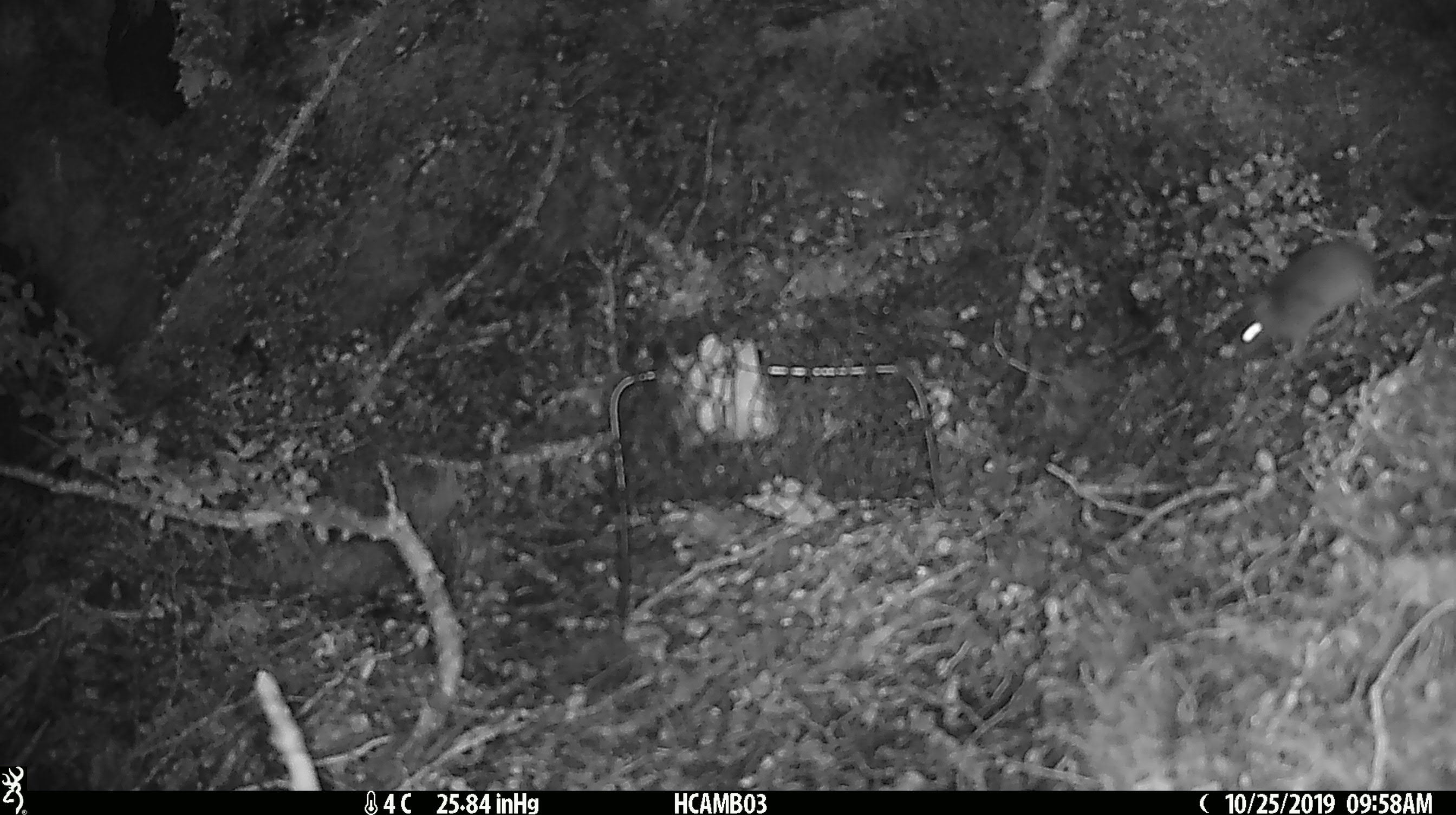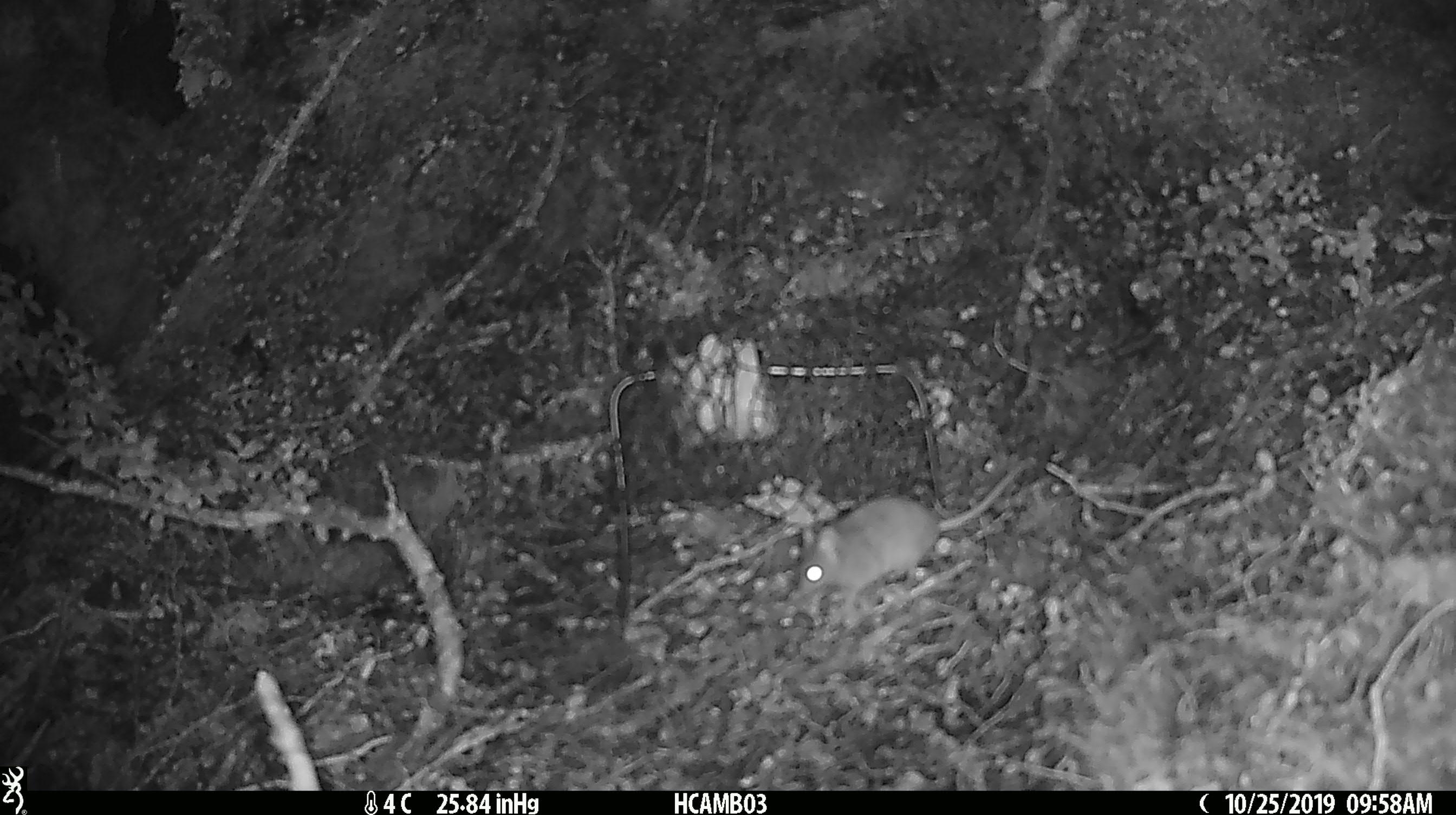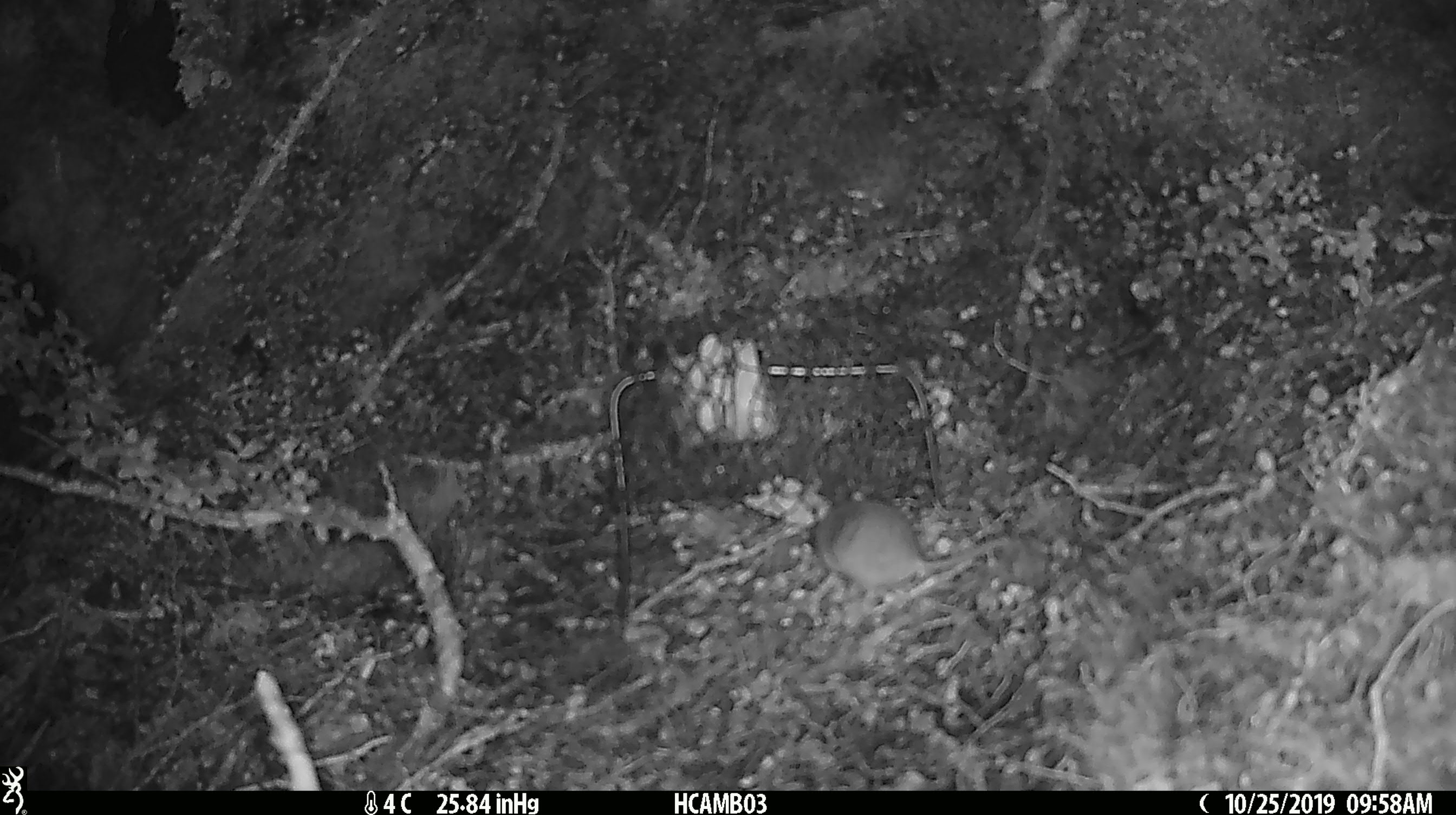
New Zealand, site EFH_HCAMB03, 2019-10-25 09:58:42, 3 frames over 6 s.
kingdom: Animalia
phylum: Chordata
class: Mammalia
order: Rodentia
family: Muridae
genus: Mus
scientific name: Mus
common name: mouse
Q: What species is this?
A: Mouse (Mus).